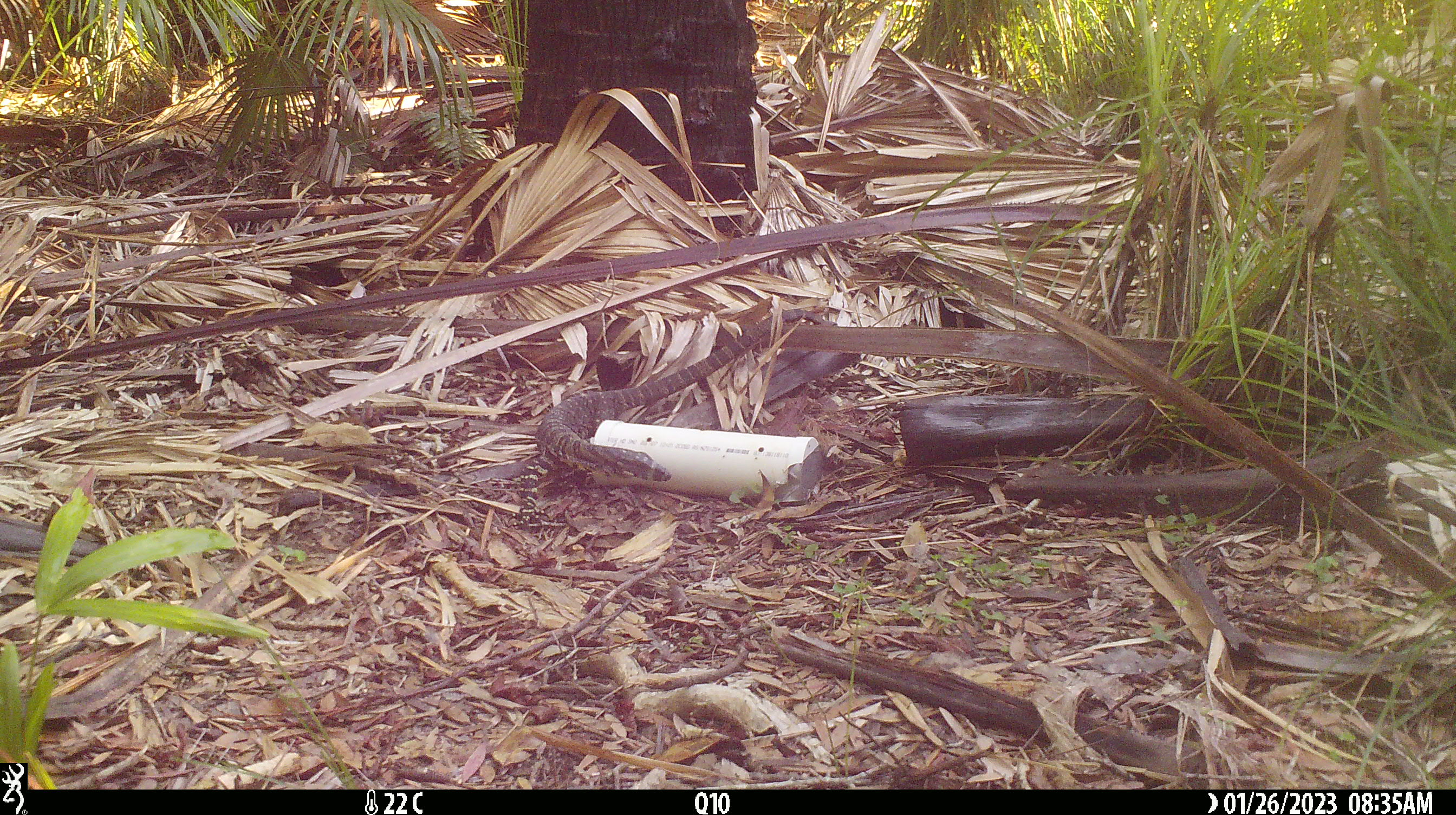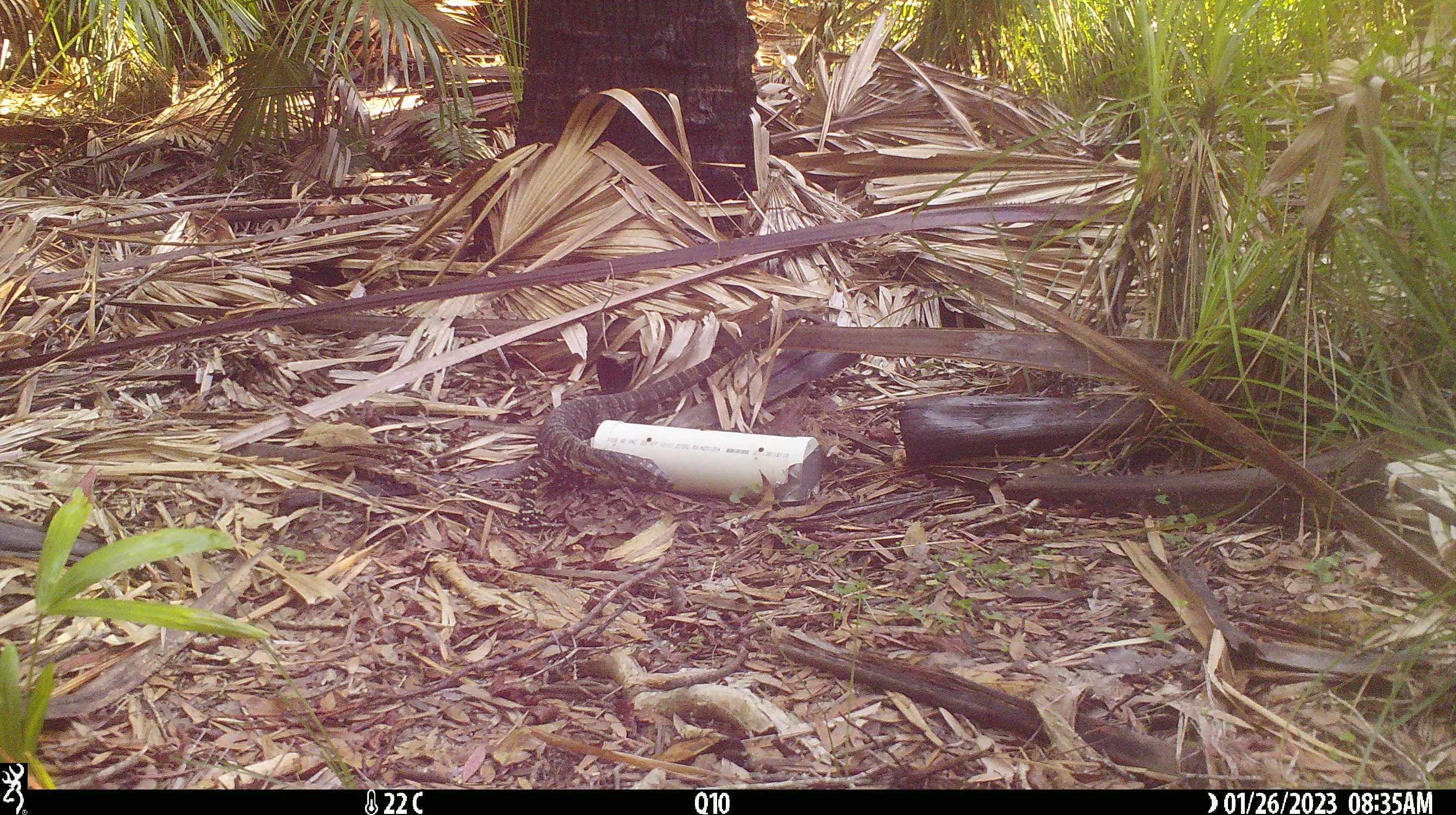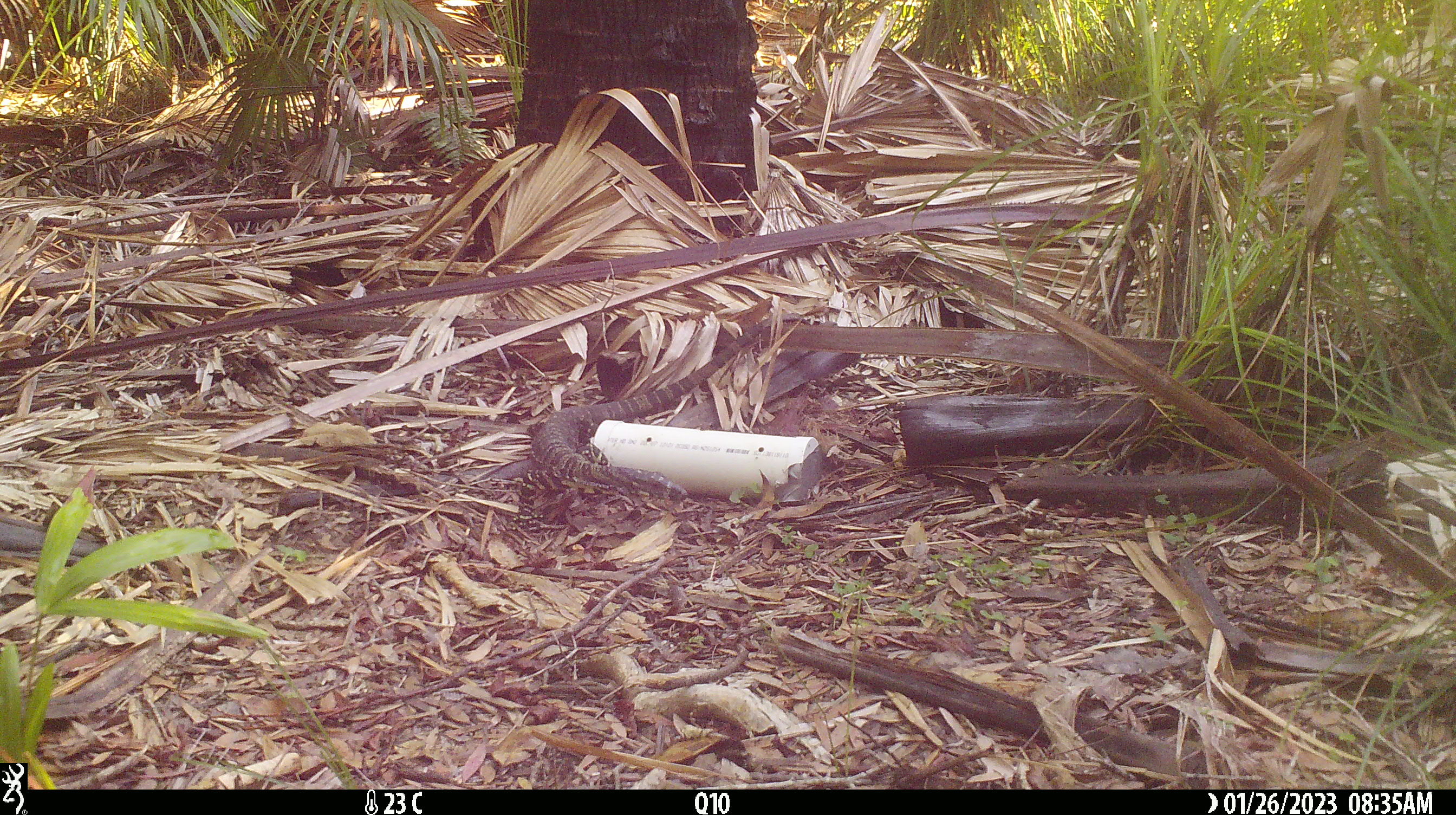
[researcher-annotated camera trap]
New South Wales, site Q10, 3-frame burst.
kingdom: Animalia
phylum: Chordata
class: Reptilia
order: Squamata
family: Varanidae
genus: Varanus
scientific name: Varanus varius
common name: lace monitor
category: goanna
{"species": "goanna (lace monitor) (Varanus varius)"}